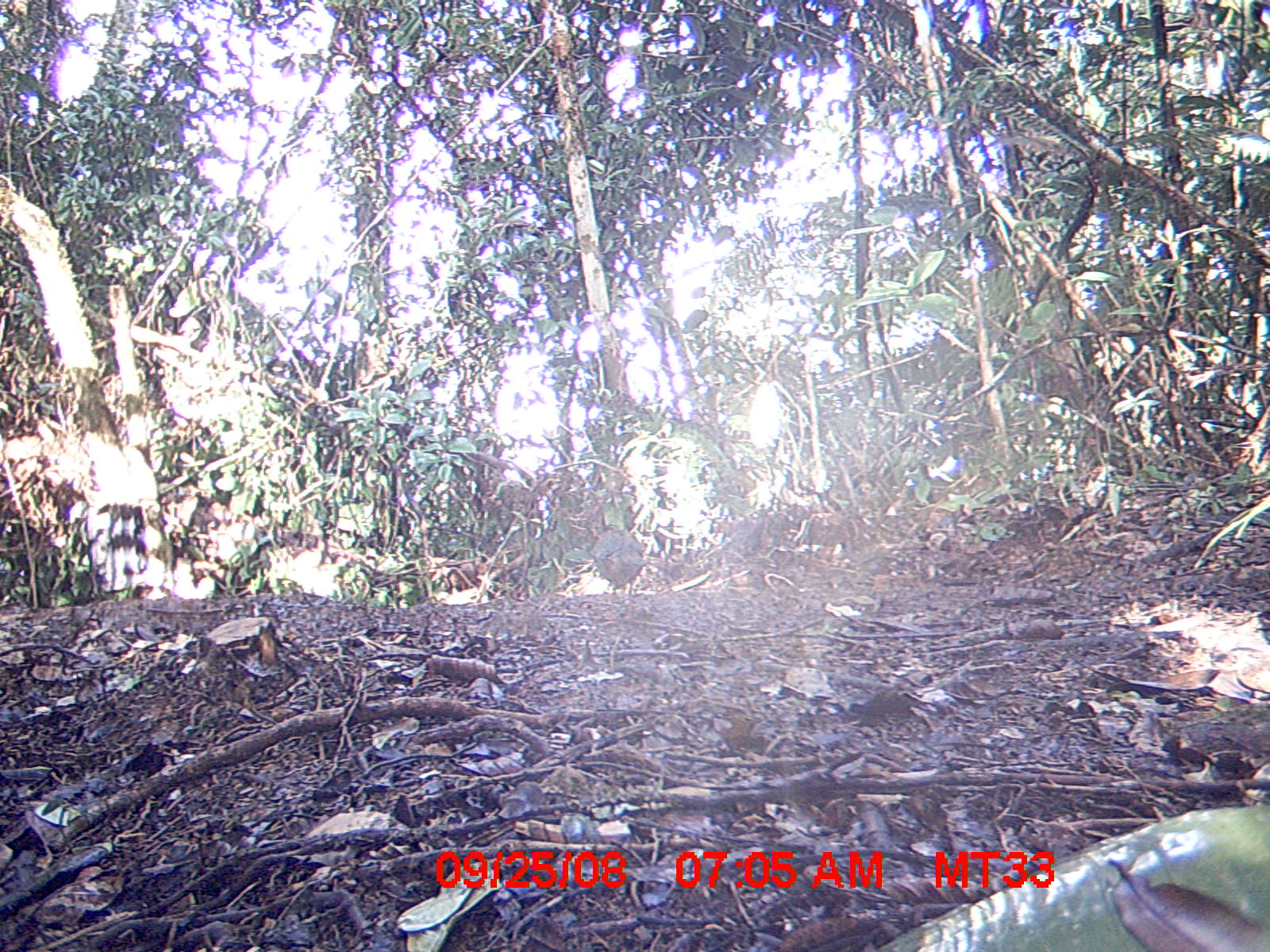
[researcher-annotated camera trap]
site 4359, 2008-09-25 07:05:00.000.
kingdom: Animalia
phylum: Chordata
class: Aves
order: Coraciiformes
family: Brachypteraciidae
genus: Brachypteracias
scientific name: Brachypteracias squamiger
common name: scaly ground-roller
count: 2